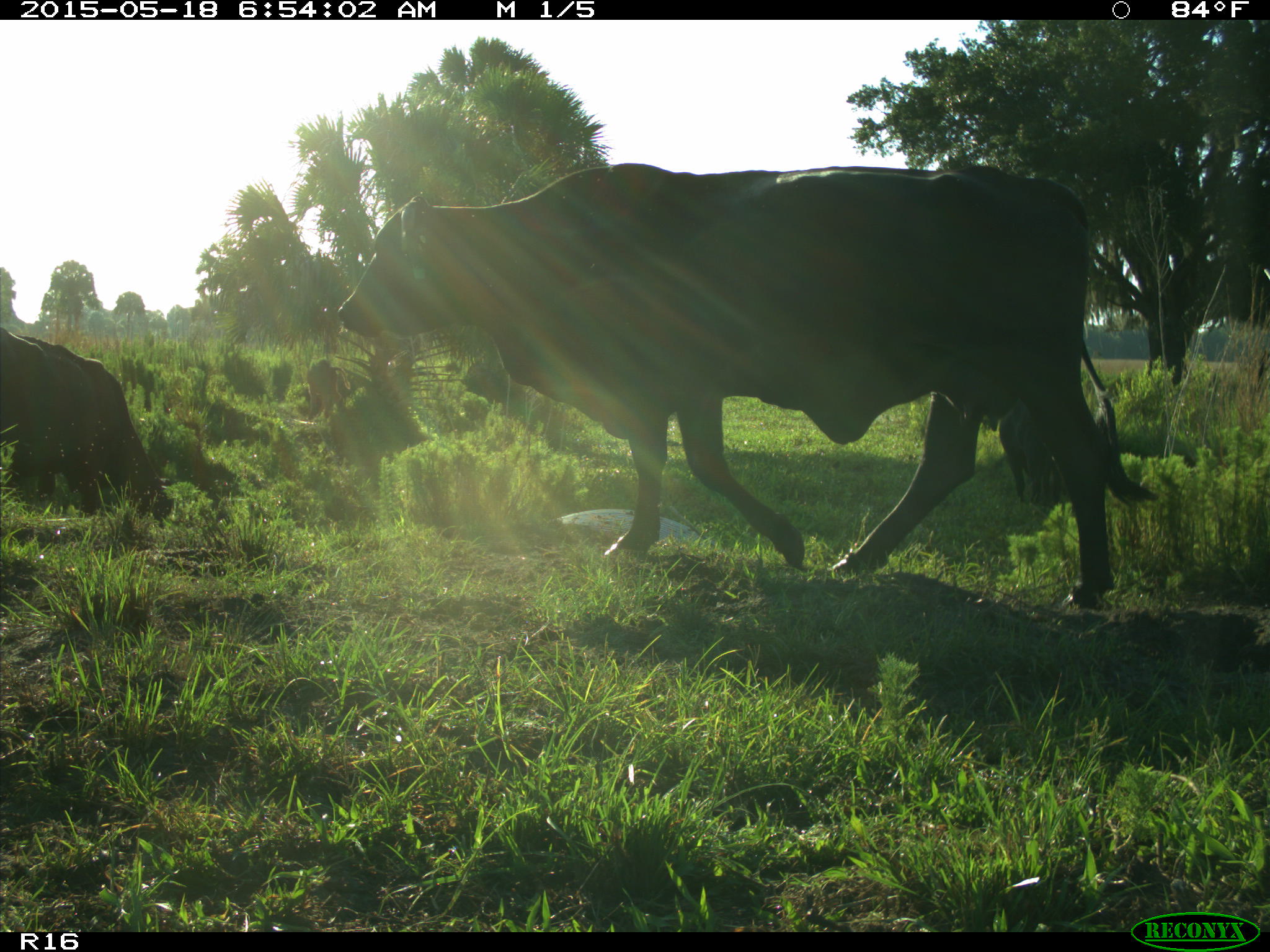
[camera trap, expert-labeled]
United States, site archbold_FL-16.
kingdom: Animalia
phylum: Chordata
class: Mammalia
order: Artiodactyla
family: Bovidae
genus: Bos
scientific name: Bos taurus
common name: domestic cow